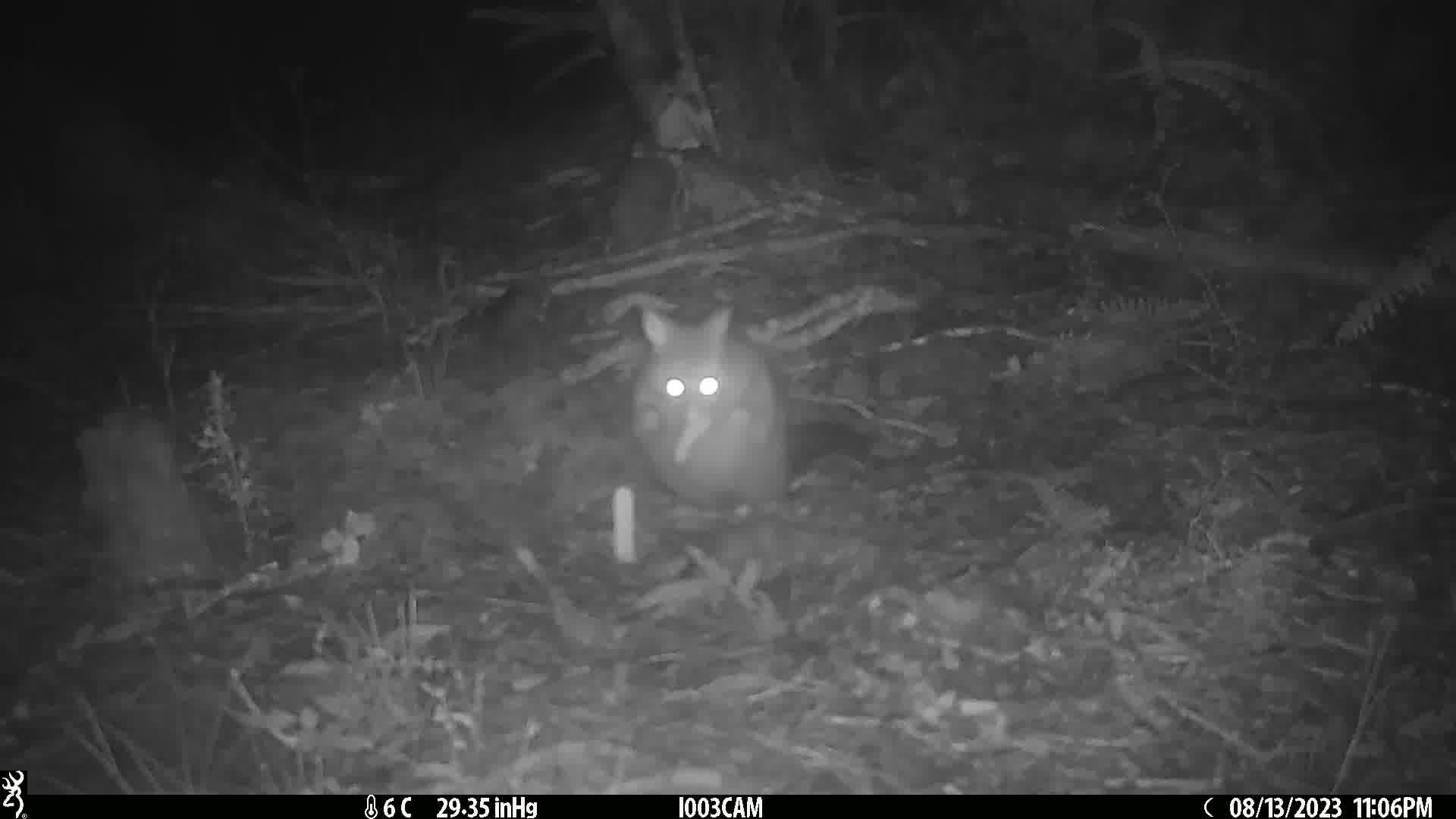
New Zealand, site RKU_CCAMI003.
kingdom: Animalia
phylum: Chordata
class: Mammalia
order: Diprotodontia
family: Phalangeridae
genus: Trichosurus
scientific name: Trichosurus vulpecula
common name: common brushtail possum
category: possum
Possum (common brushtail possum) (Trichosurus vulpecula).